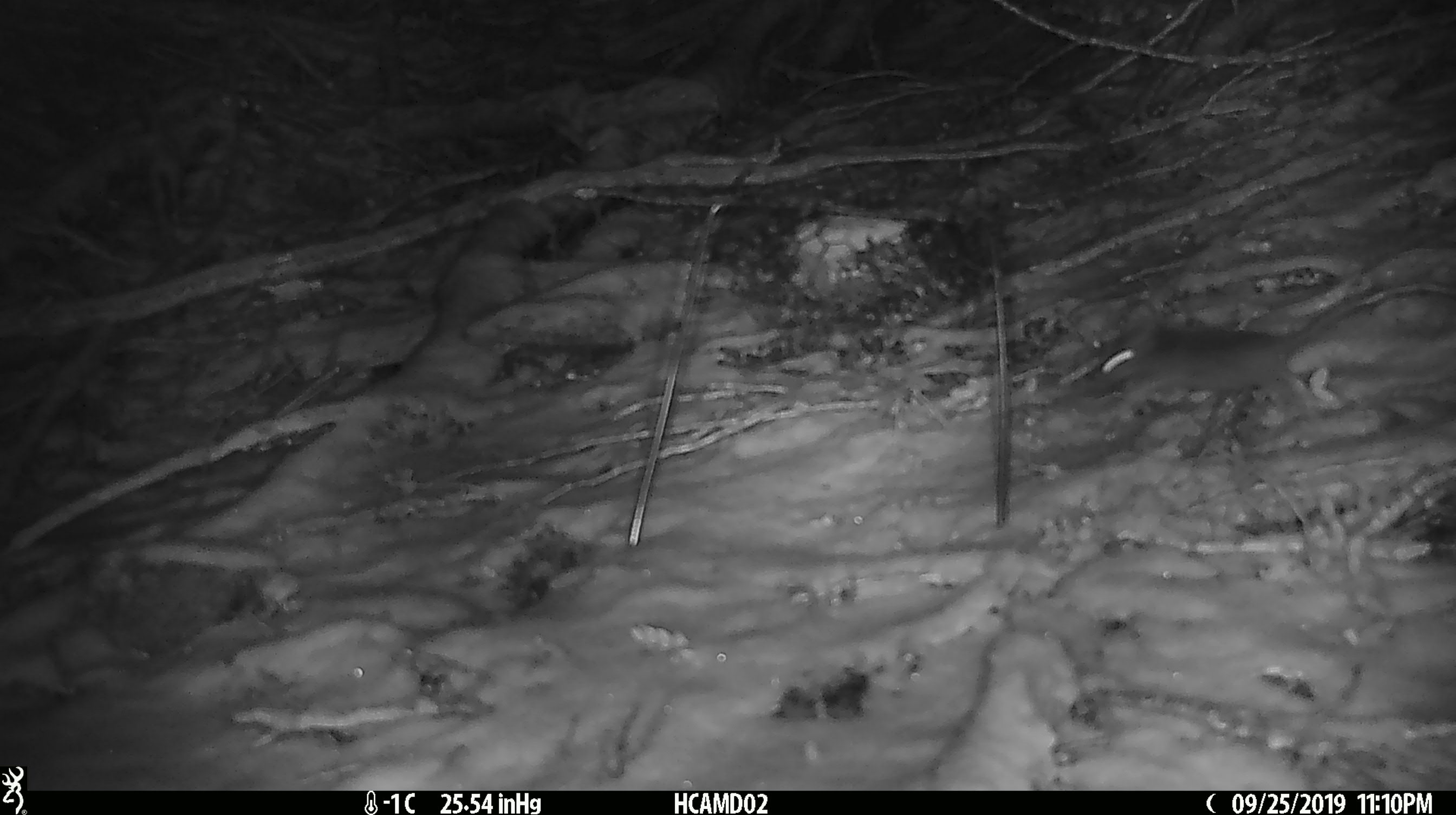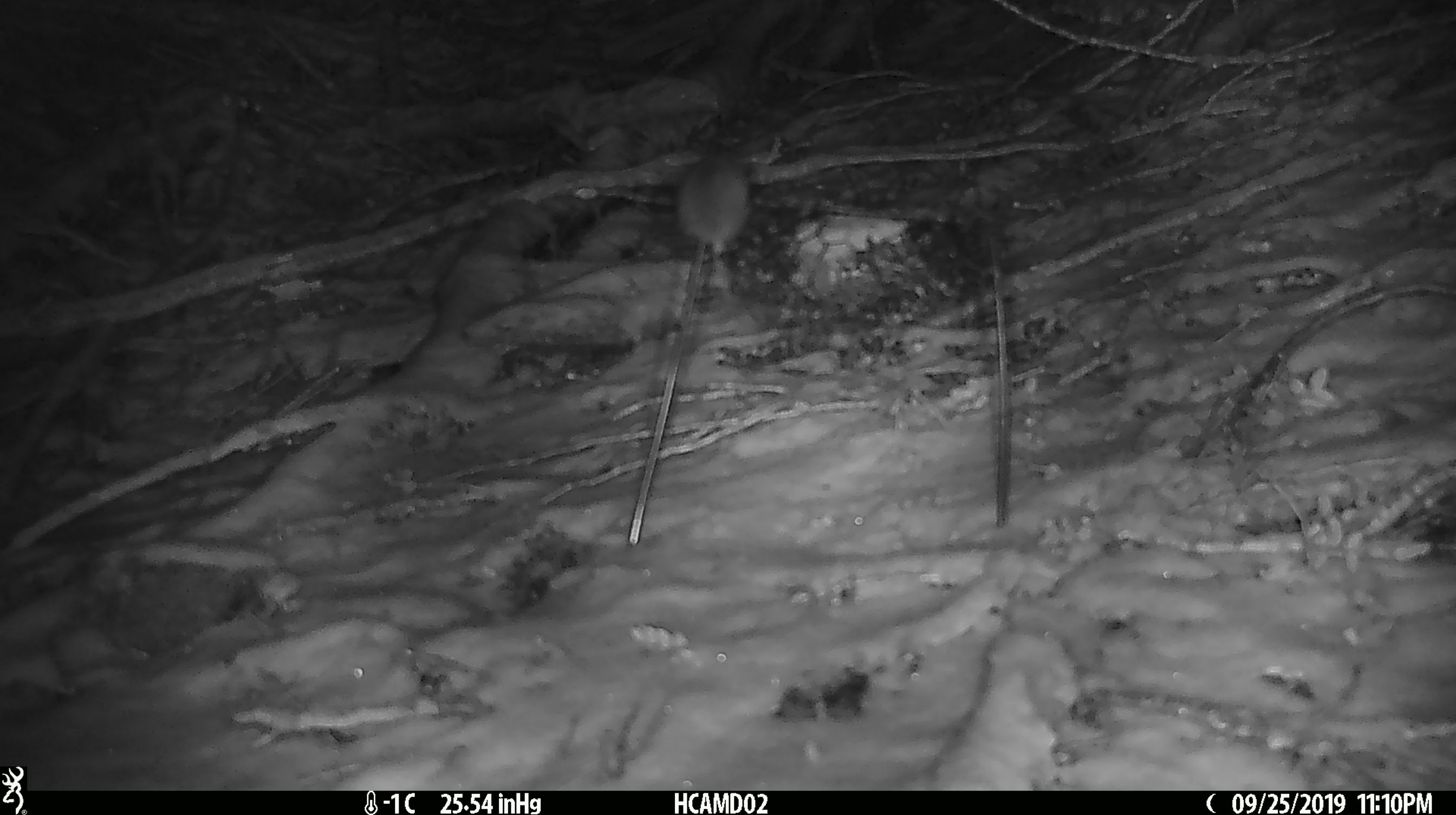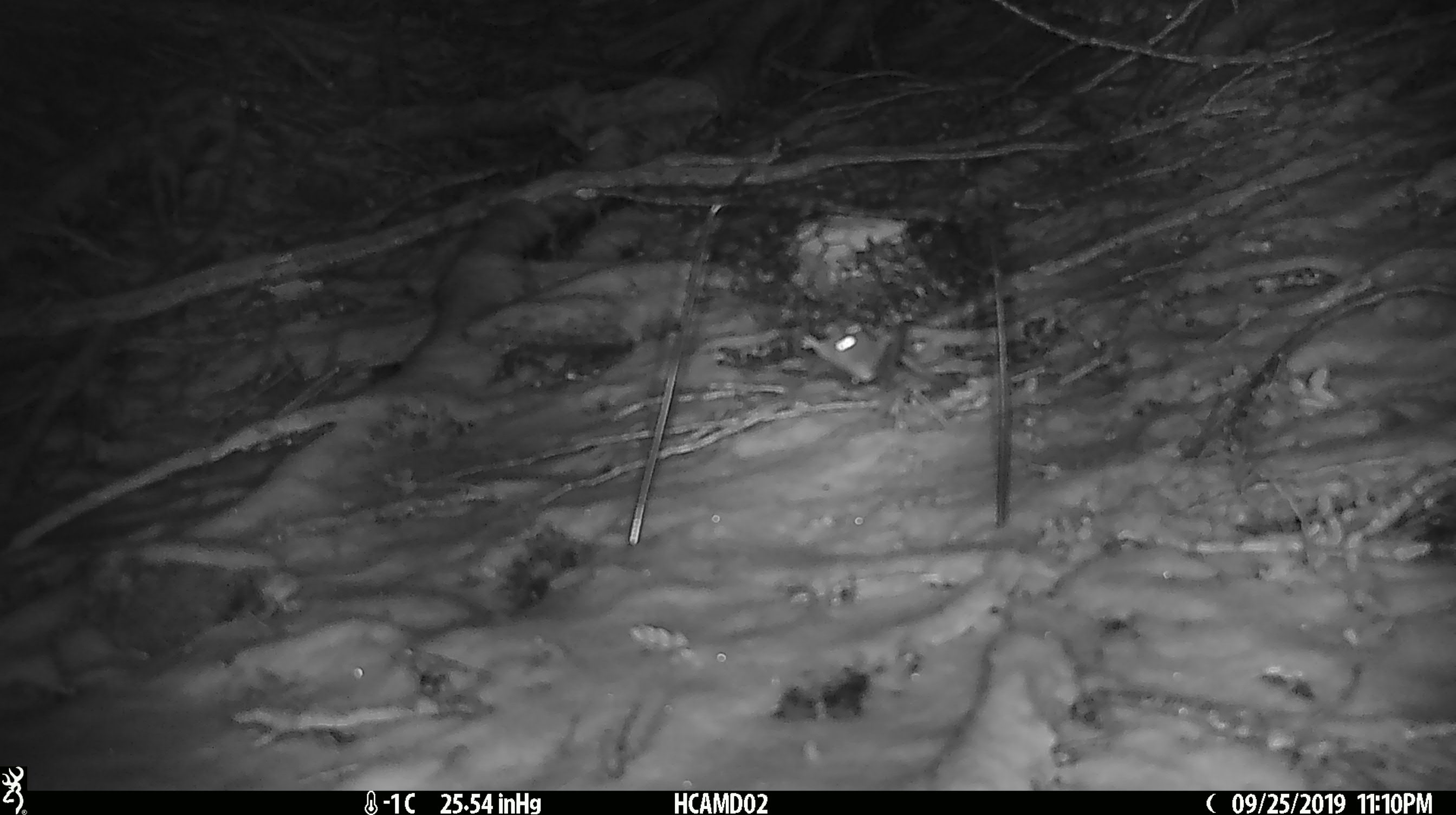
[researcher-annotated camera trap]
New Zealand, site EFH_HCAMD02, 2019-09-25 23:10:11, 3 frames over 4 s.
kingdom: Animalia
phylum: Chordata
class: Mammalia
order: Rodentia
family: Muridae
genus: Mus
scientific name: Mus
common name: mouse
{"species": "mouse (Mus)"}